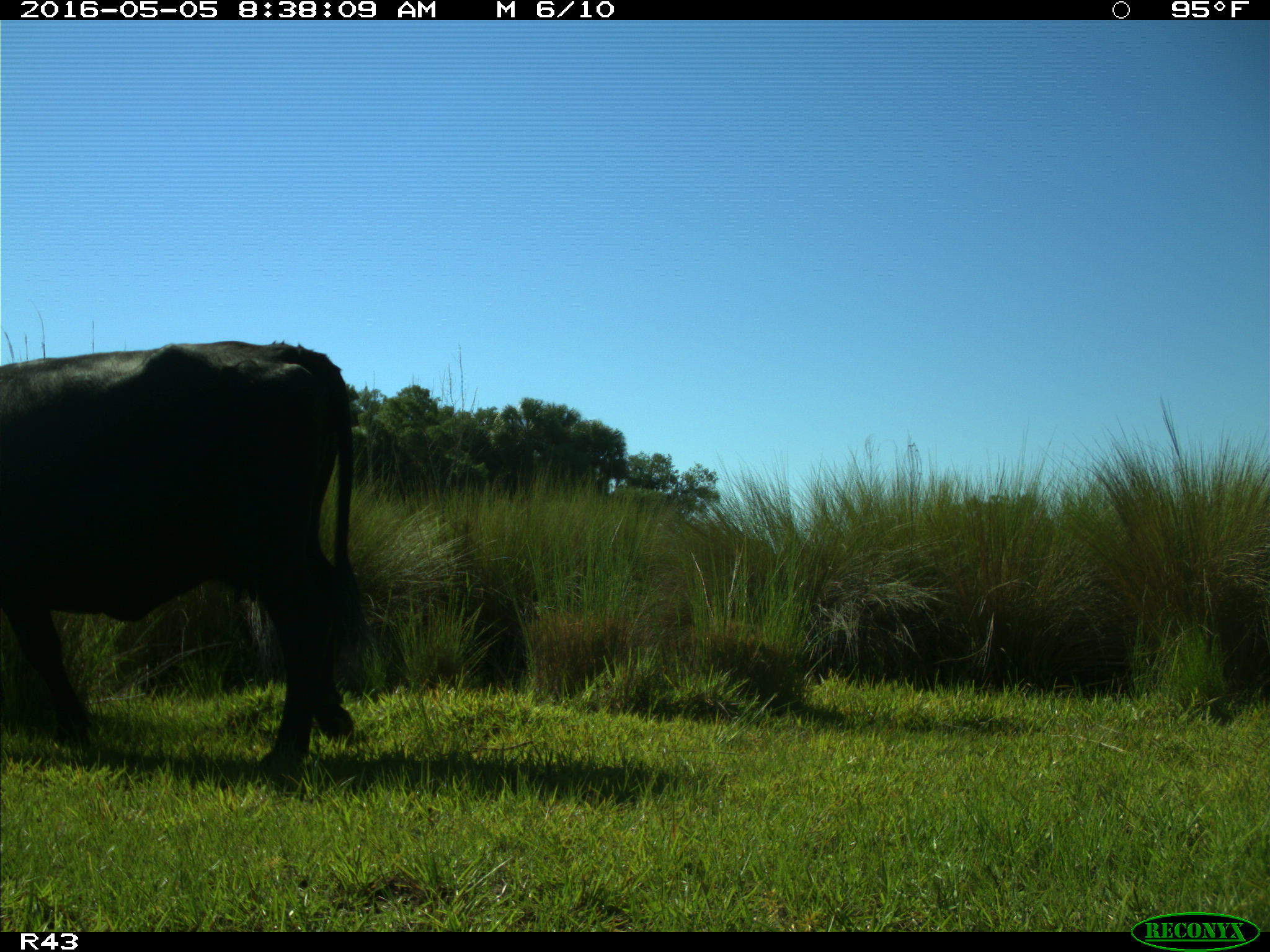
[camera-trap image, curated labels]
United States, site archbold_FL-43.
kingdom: Animalia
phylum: Chordata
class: Mammalia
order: Artiodactyla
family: Bovidae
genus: Bos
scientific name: Bos taurus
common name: domestic cow